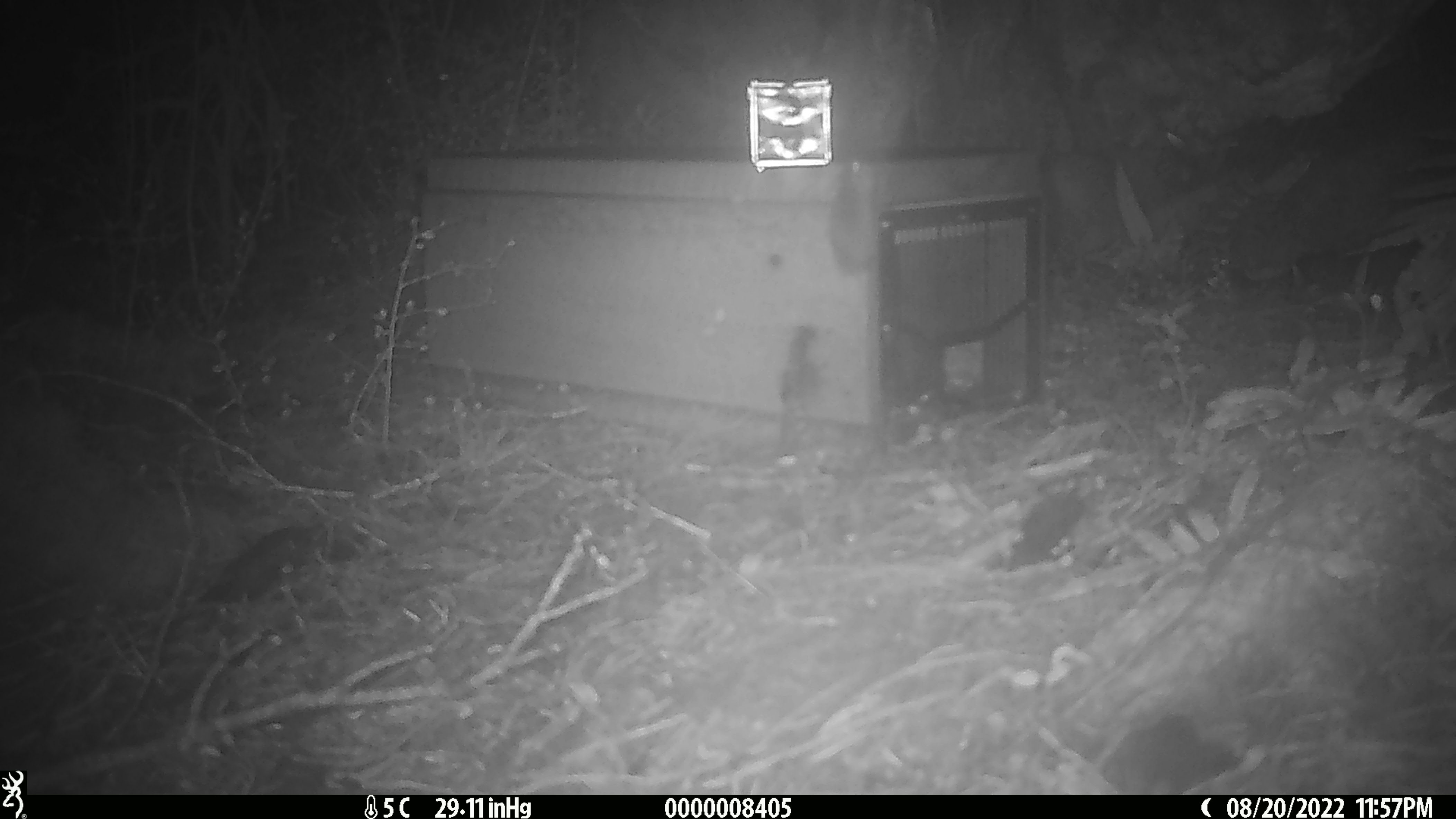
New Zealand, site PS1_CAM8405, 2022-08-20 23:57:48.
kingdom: Animalia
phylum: Chordata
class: Mammalia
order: Rodentia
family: Muridae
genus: Mus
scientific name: Mus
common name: mouse